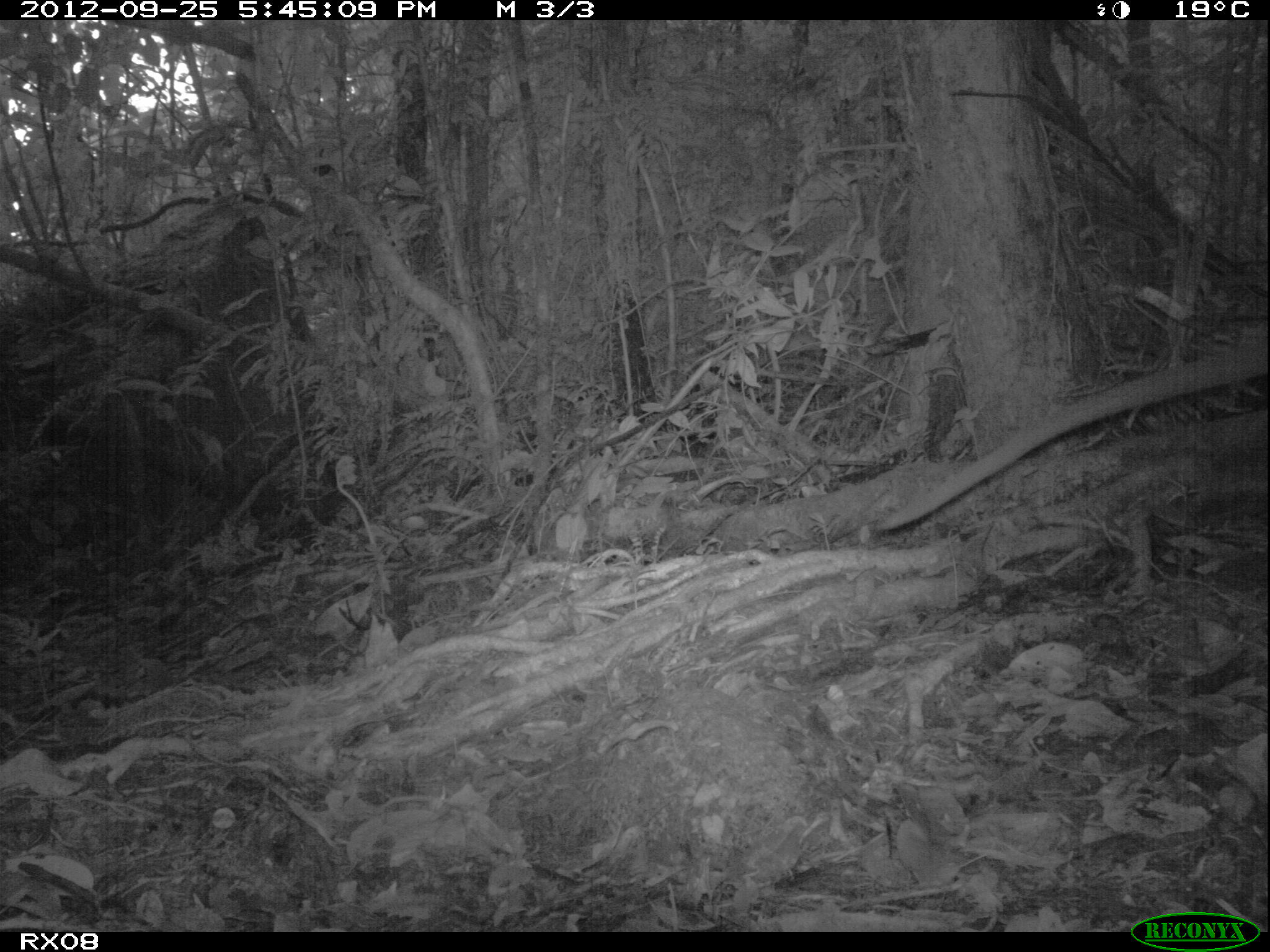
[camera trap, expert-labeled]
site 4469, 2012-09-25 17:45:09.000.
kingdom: Animalia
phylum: Chordata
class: Mammalia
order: Carnivora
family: Eupleridae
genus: Cryptoprocta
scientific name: Cryptoprocta ferox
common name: fossa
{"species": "Cryptoprocta ferox (fossa)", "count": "1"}